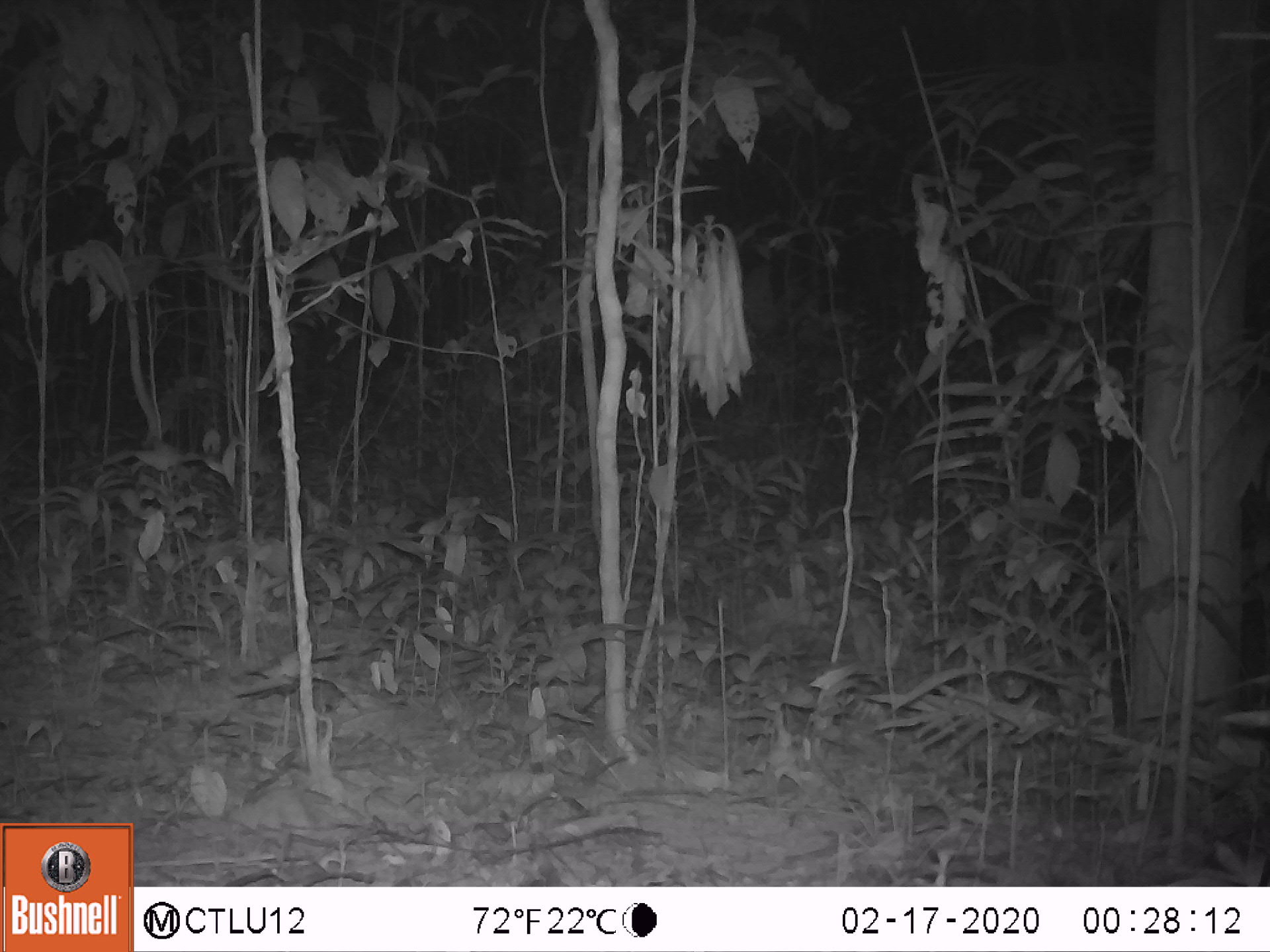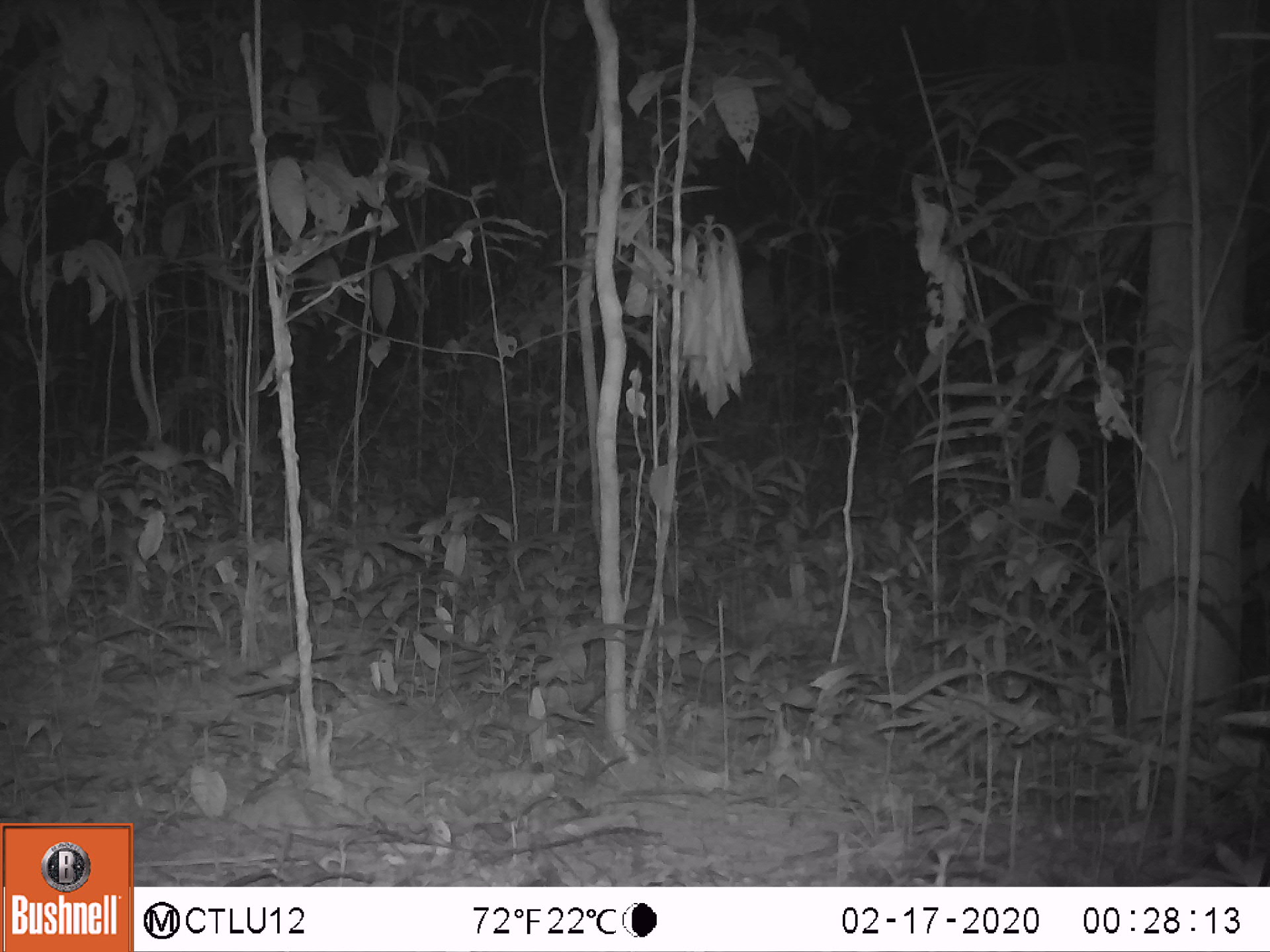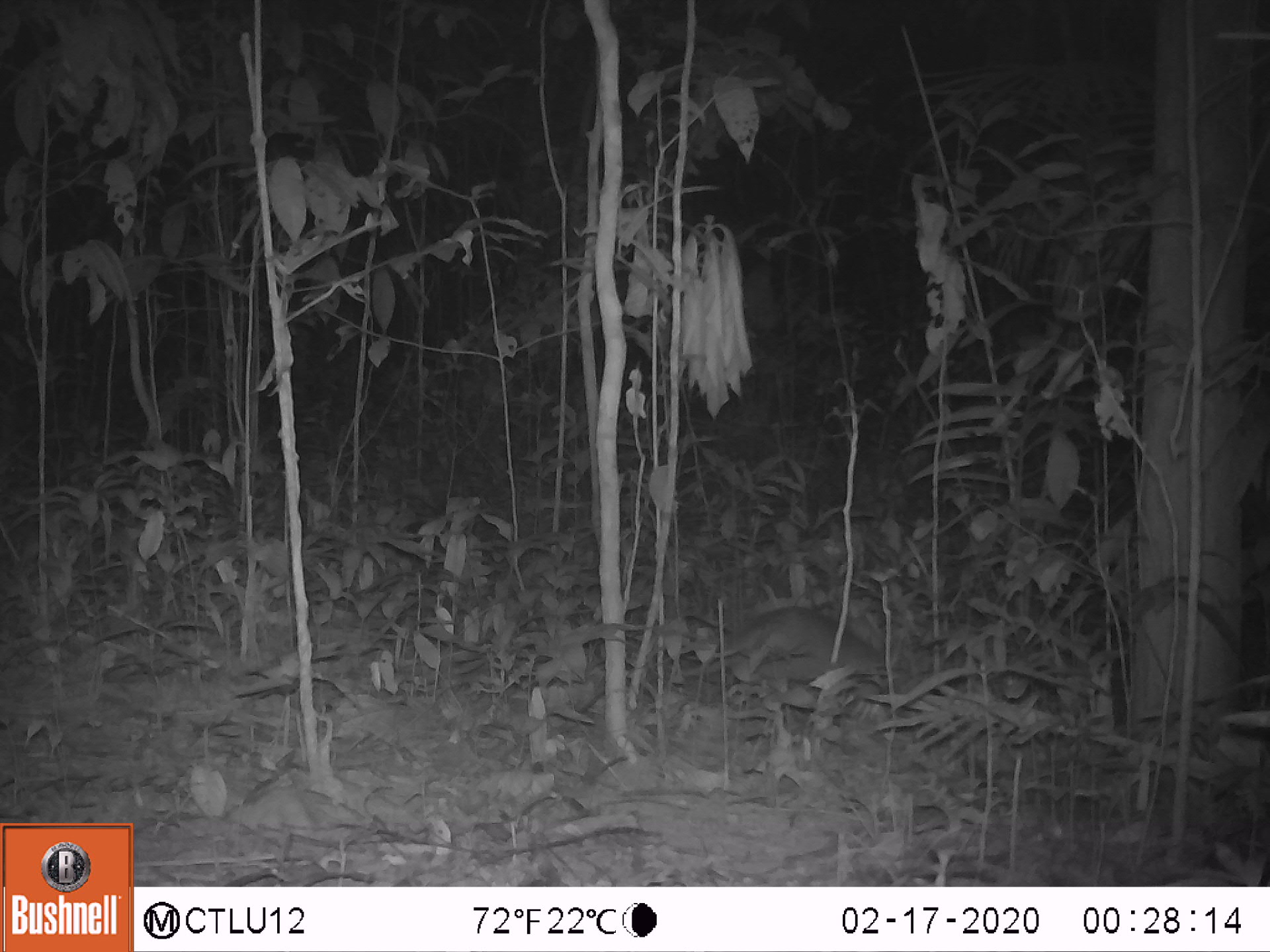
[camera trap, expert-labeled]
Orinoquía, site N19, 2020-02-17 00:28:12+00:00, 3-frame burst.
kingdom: Animalia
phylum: Chordata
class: Mammalia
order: Cingulata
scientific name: Cingulata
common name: armadillo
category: unknown armadillo